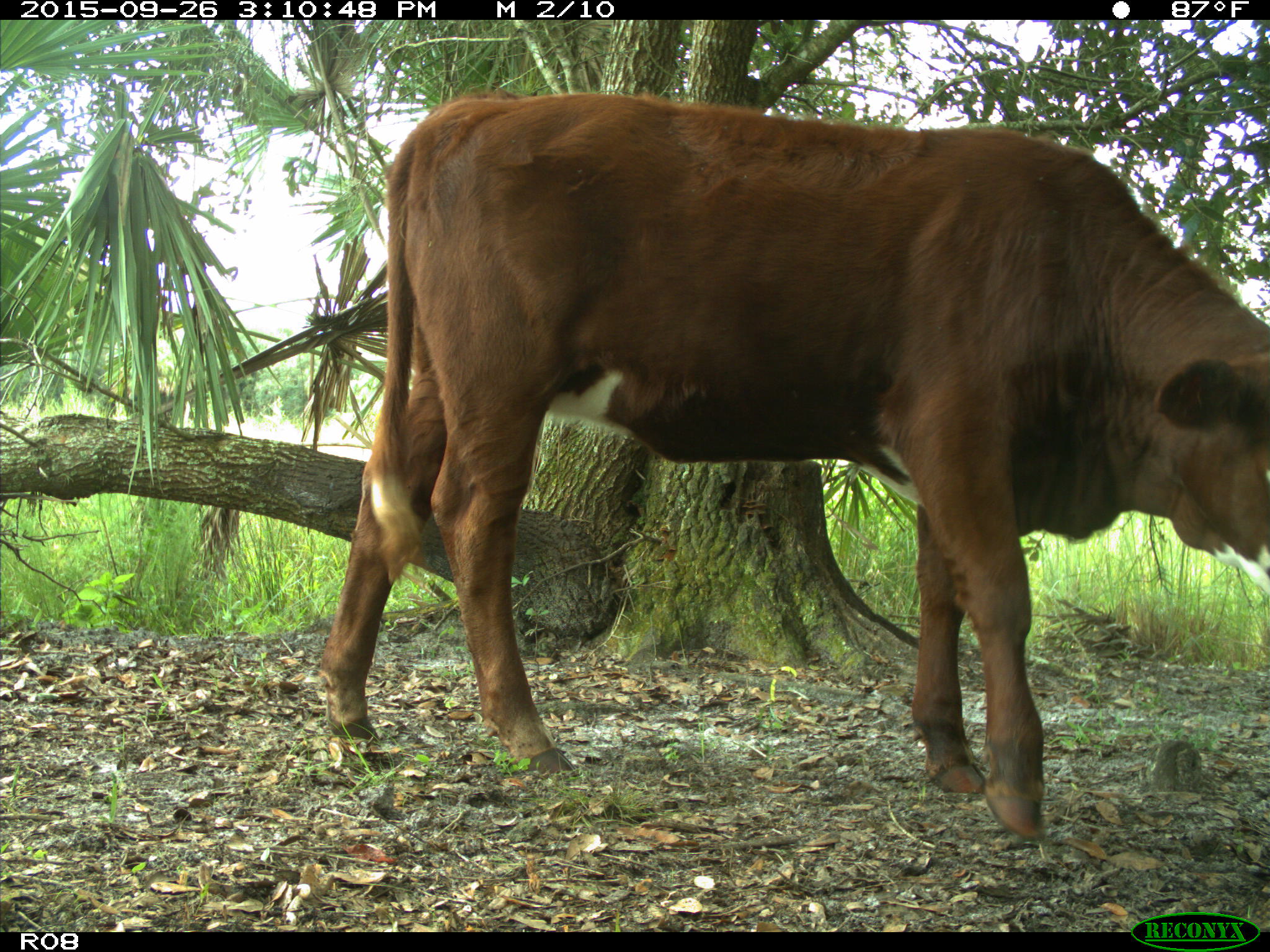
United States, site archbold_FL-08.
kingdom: Animalia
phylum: Chordata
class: Mammalia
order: Artiodactyla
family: Bovidae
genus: Bos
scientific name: Bos taurus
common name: domestic cow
Bos taurus (domestic cow).